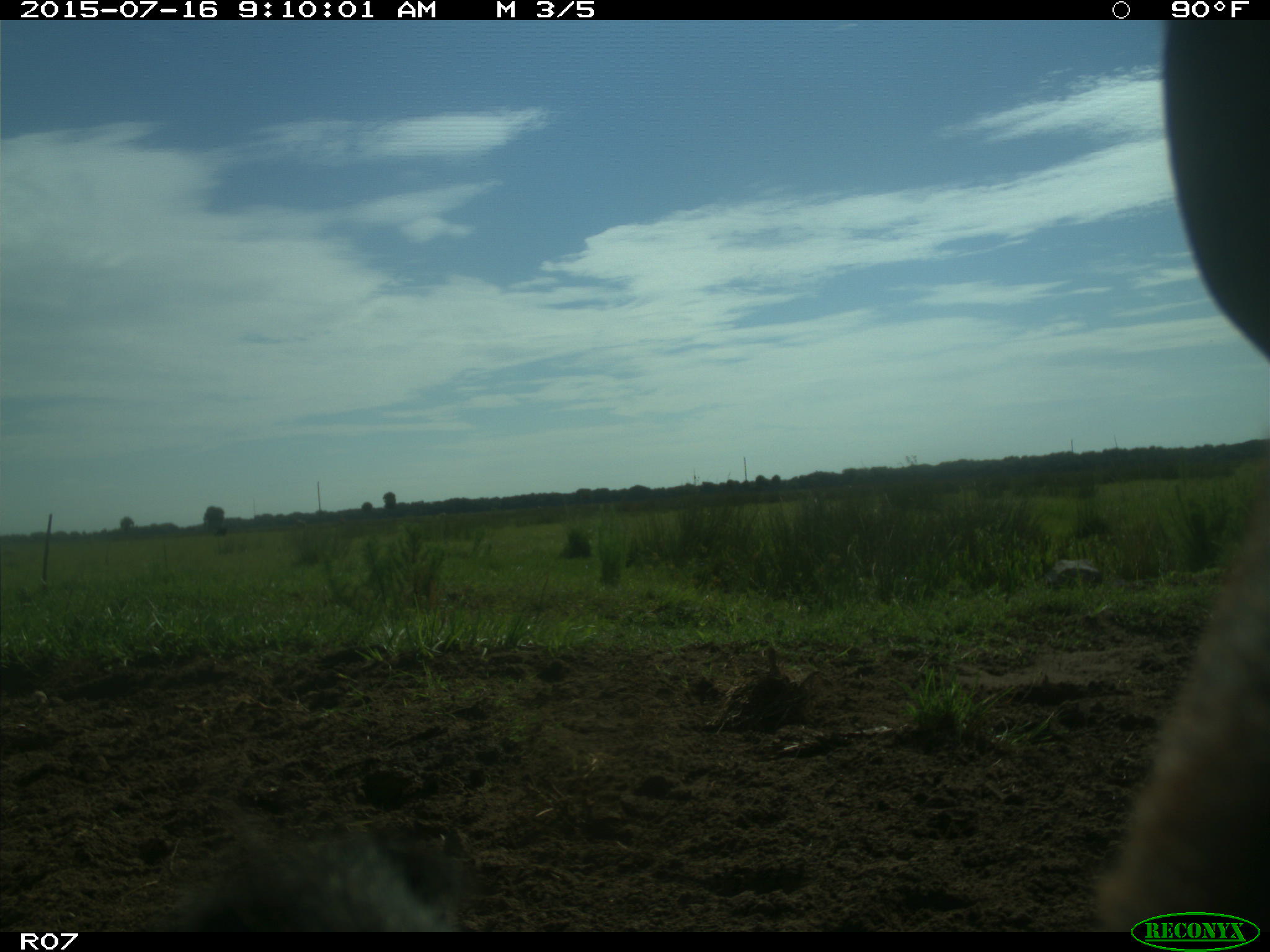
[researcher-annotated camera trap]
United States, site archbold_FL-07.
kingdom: Animalia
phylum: Chordata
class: Mammalia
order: Artiodactyla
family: Bovidae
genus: Bos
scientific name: Bos taurus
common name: domestic cow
Bos taurus (domestic cow).